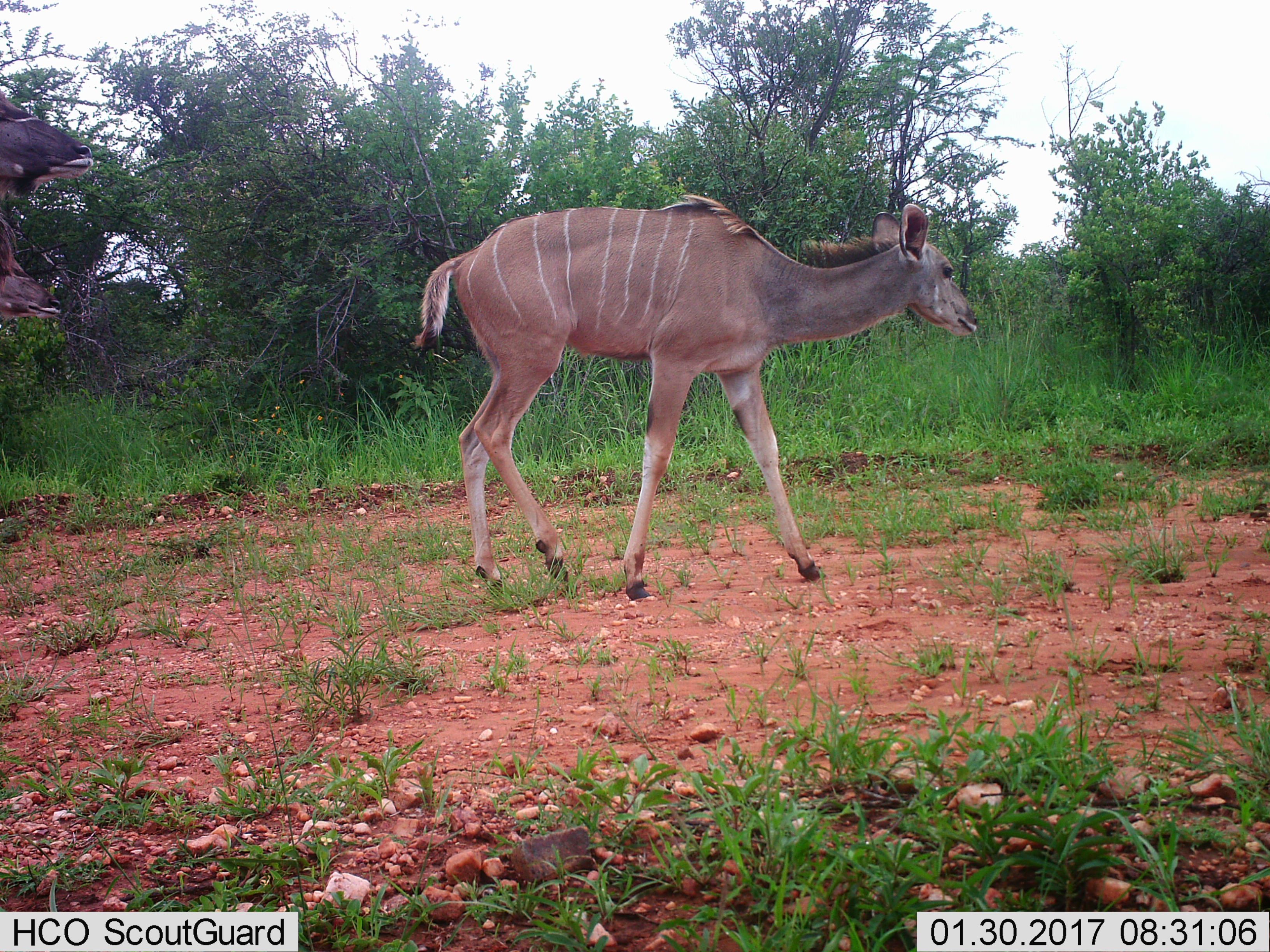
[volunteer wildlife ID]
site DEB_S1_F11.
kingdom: Animalia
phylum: Chordata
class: Mammalia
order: Artiodactyla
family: Bovidae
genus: Tragelaphus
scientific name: Tragelaphus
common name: kudu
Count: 3.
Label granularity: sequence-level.